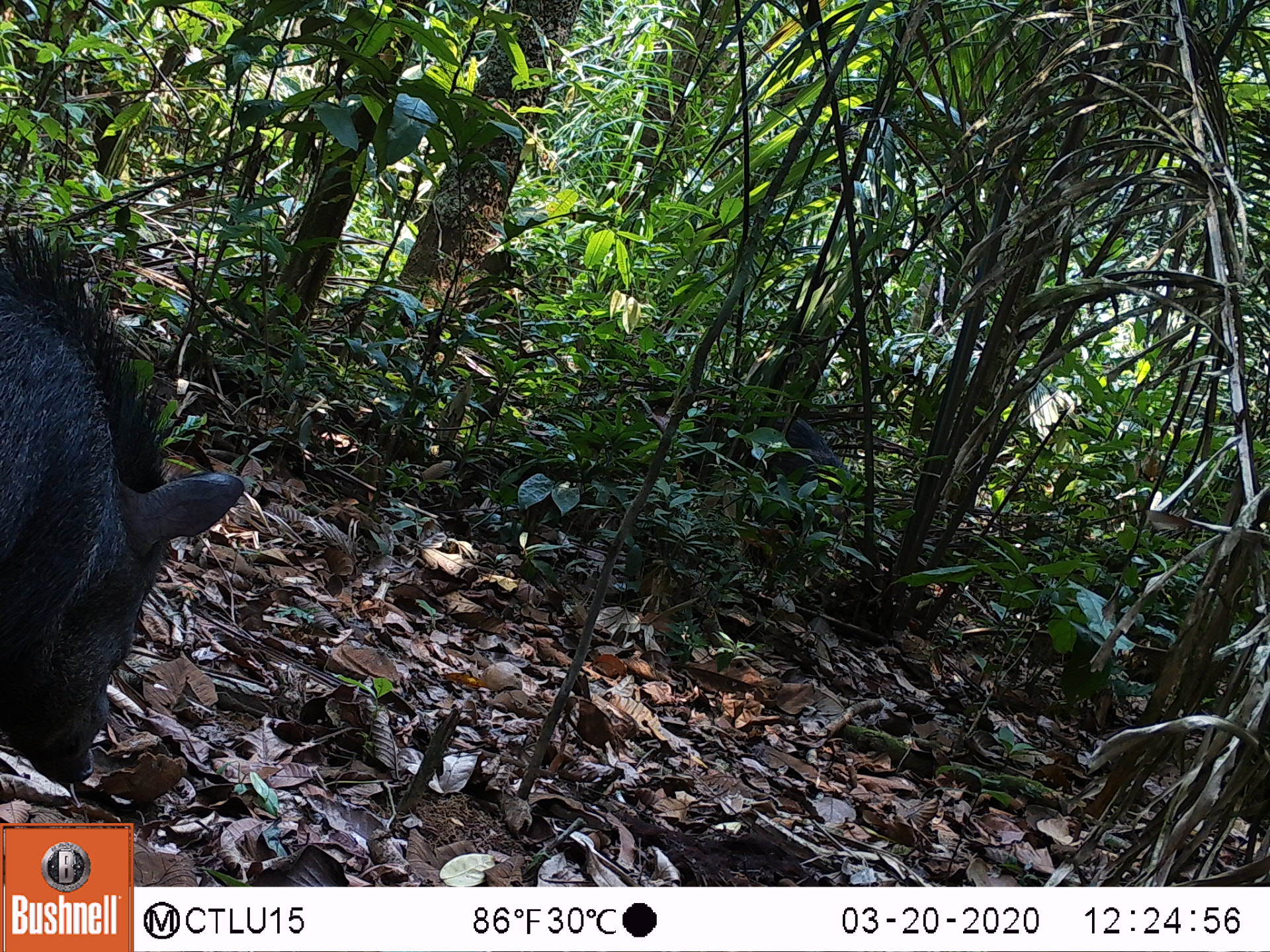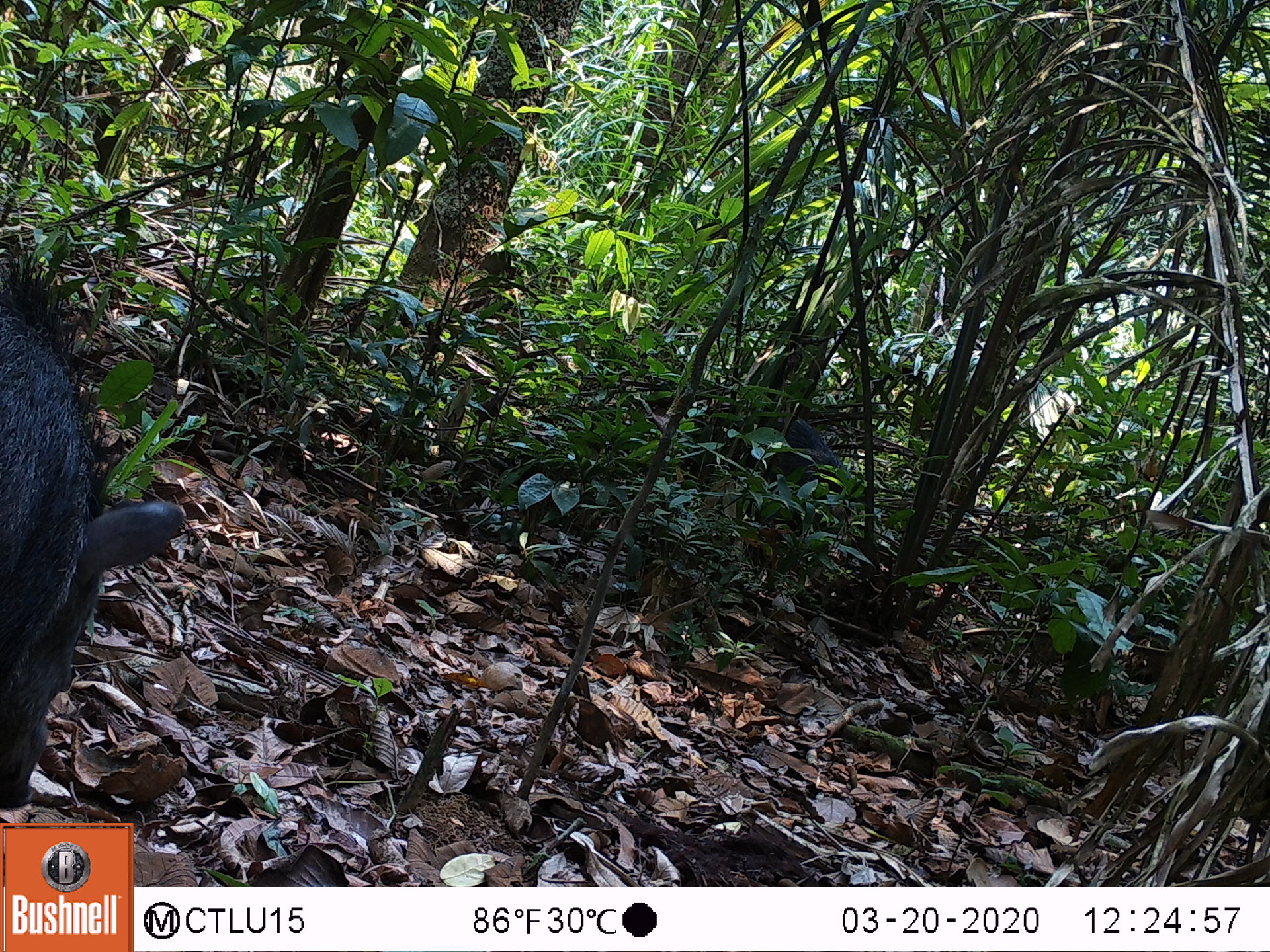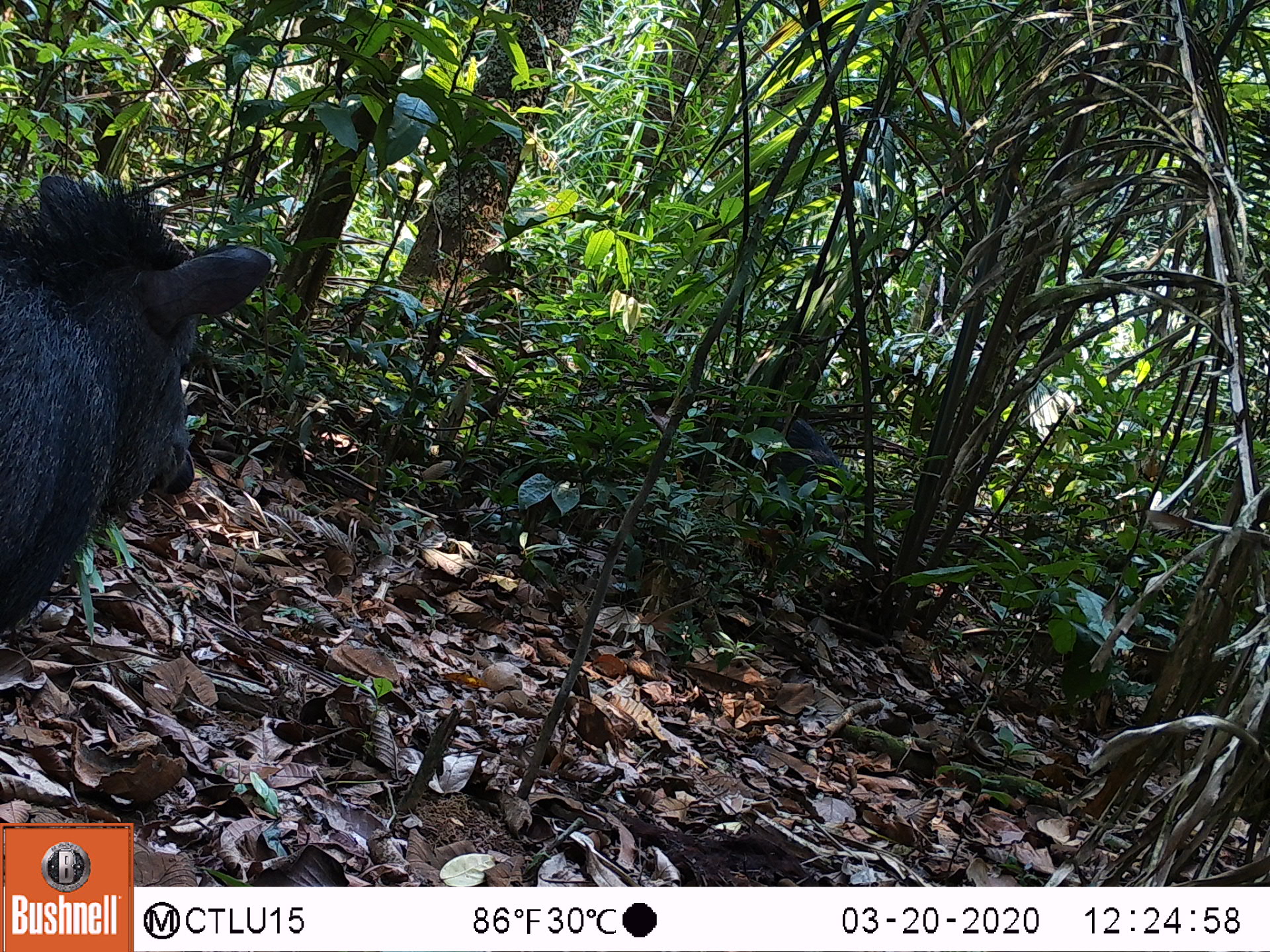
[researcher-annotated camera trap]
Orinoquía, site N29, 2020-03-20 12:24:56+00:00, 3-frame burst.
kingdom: Animalia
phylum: Chordata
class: Mammalia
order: Artiodactyla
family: Tayassuidae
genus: Pecari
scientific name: Pecari tajacu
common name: collared peccary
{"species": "collared peccary (Pecari tajacu)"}